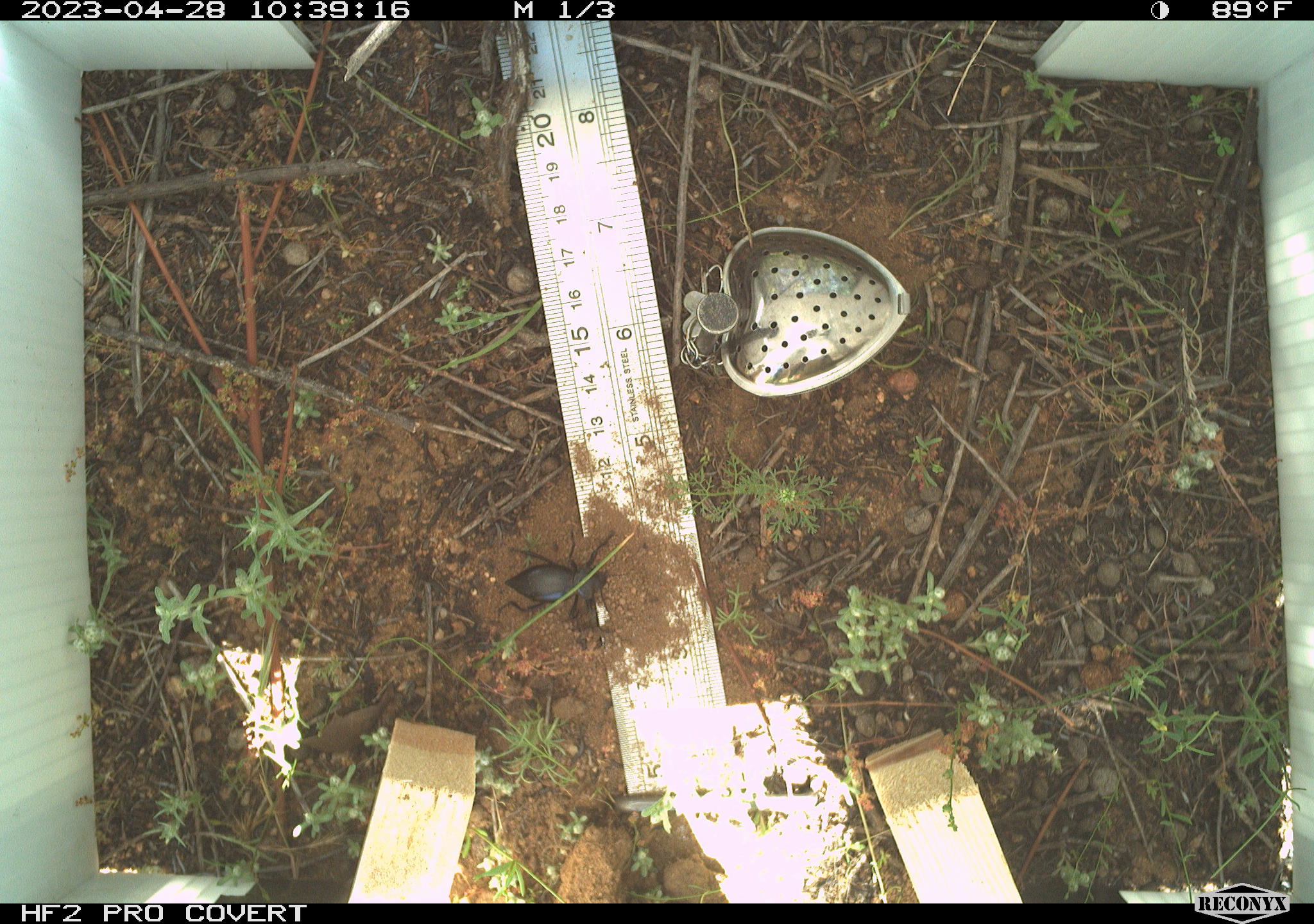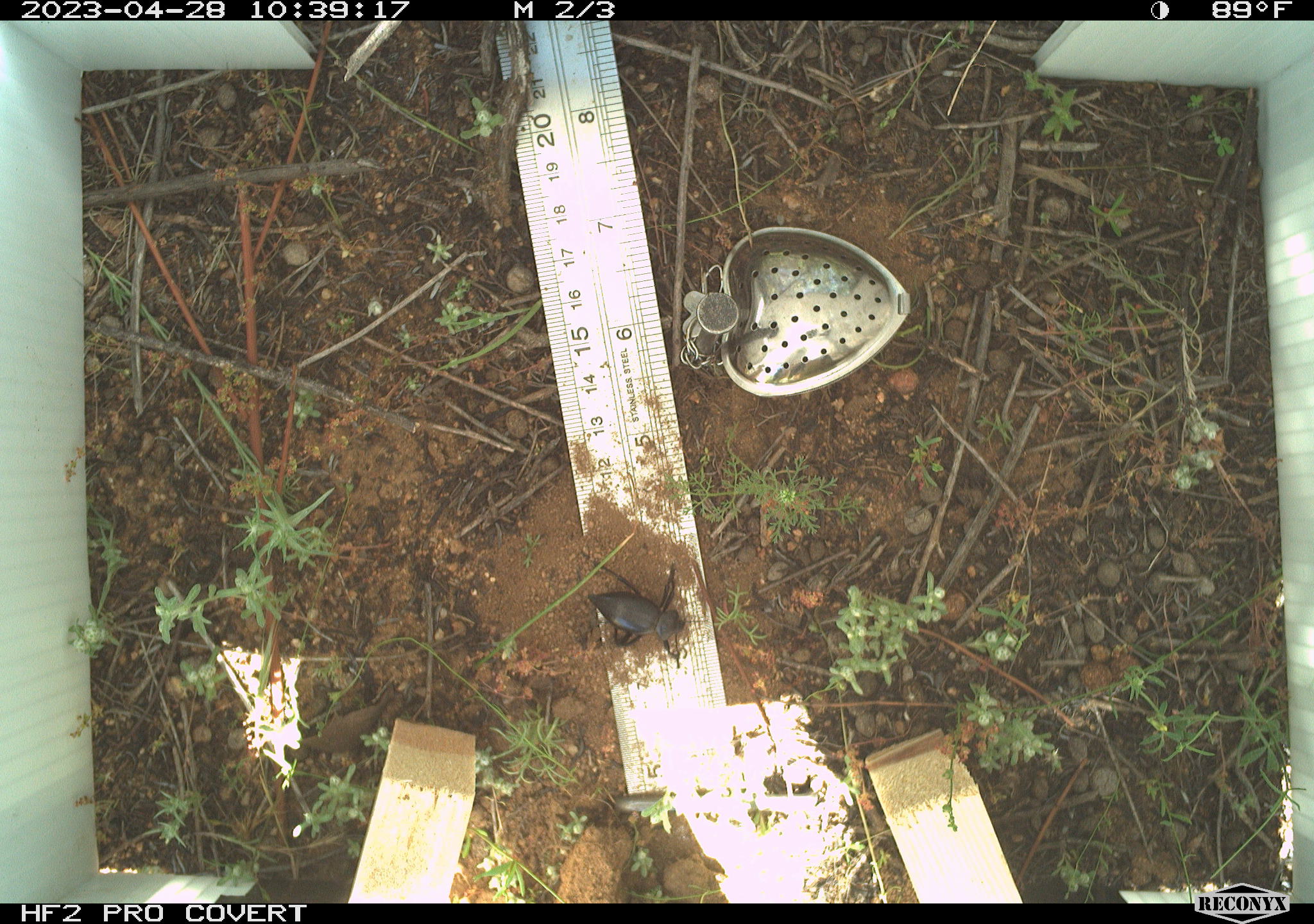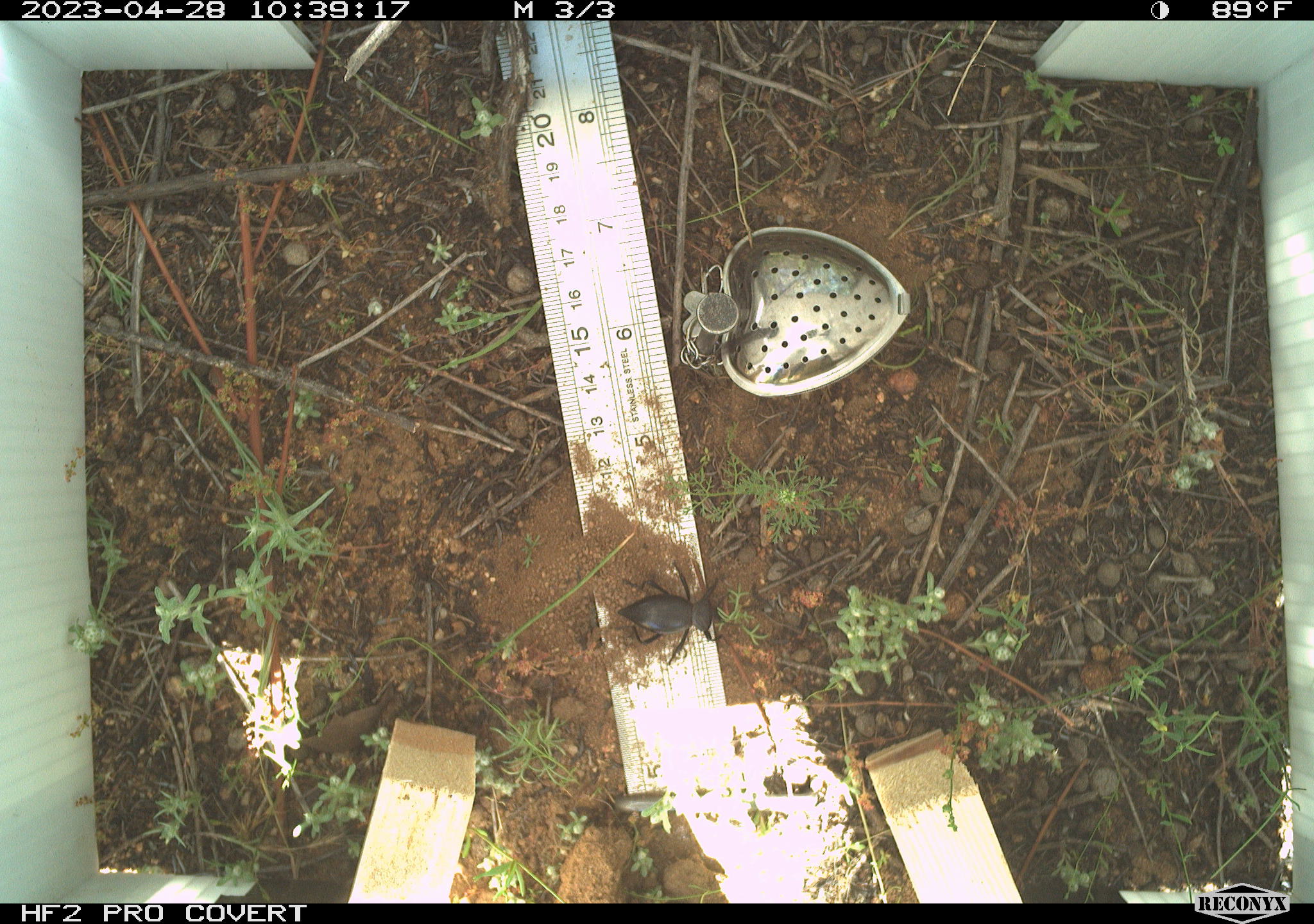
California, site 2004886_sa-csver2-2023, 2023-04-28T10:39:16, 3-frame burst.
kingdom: Animalia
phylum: Arthropoda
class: Insecta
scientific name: Insecta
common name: insect